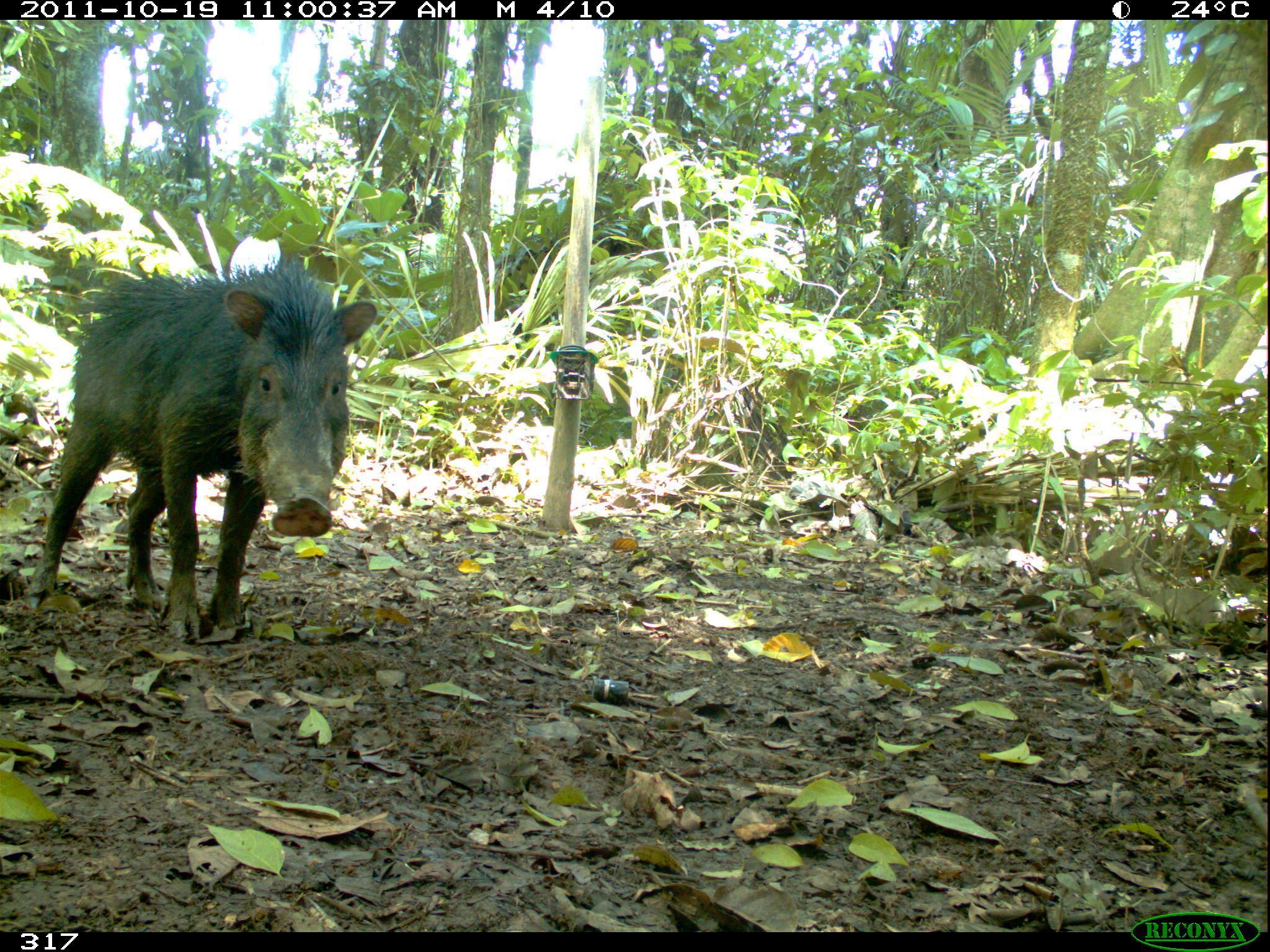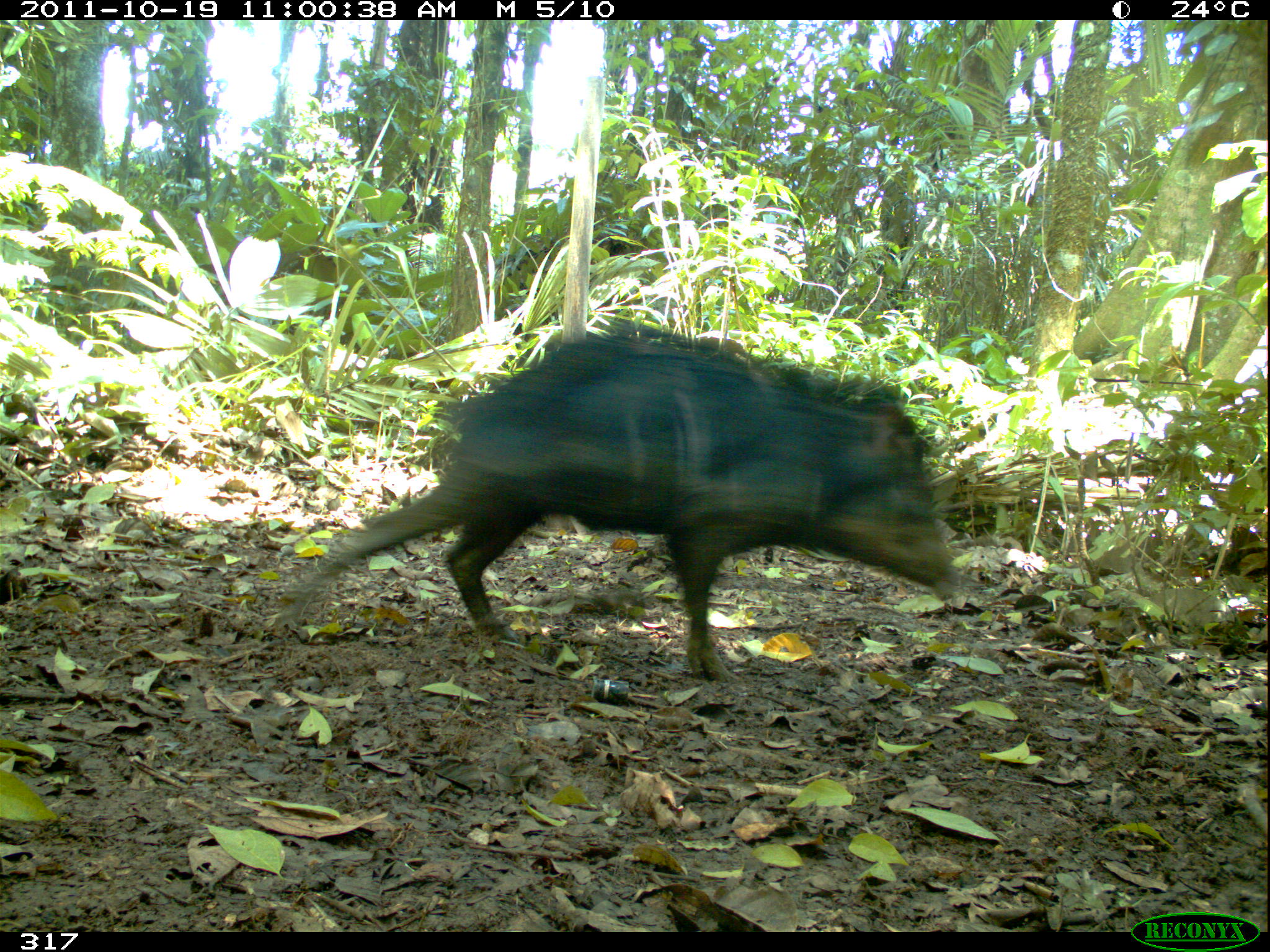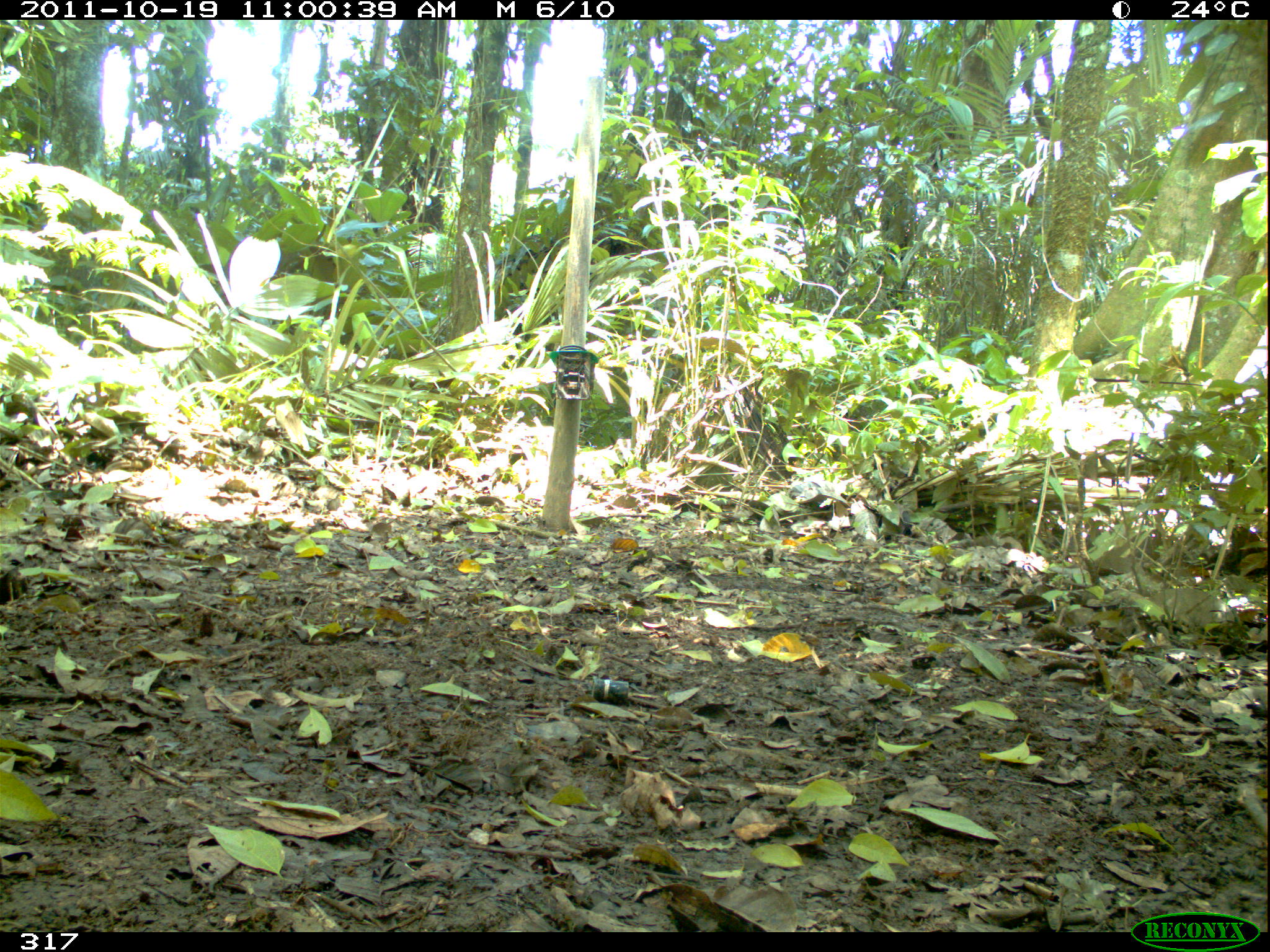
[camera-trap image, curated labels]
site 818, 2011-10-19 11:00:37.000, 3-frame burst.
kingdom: Animalia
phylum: Chordata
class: Mammalia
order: Artiodactyla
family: Tayassuidae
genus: Tayassu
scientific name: Tayassu pecari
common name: white-lipped peccary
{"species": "Tayassu pecari (white-lipped peccary)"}